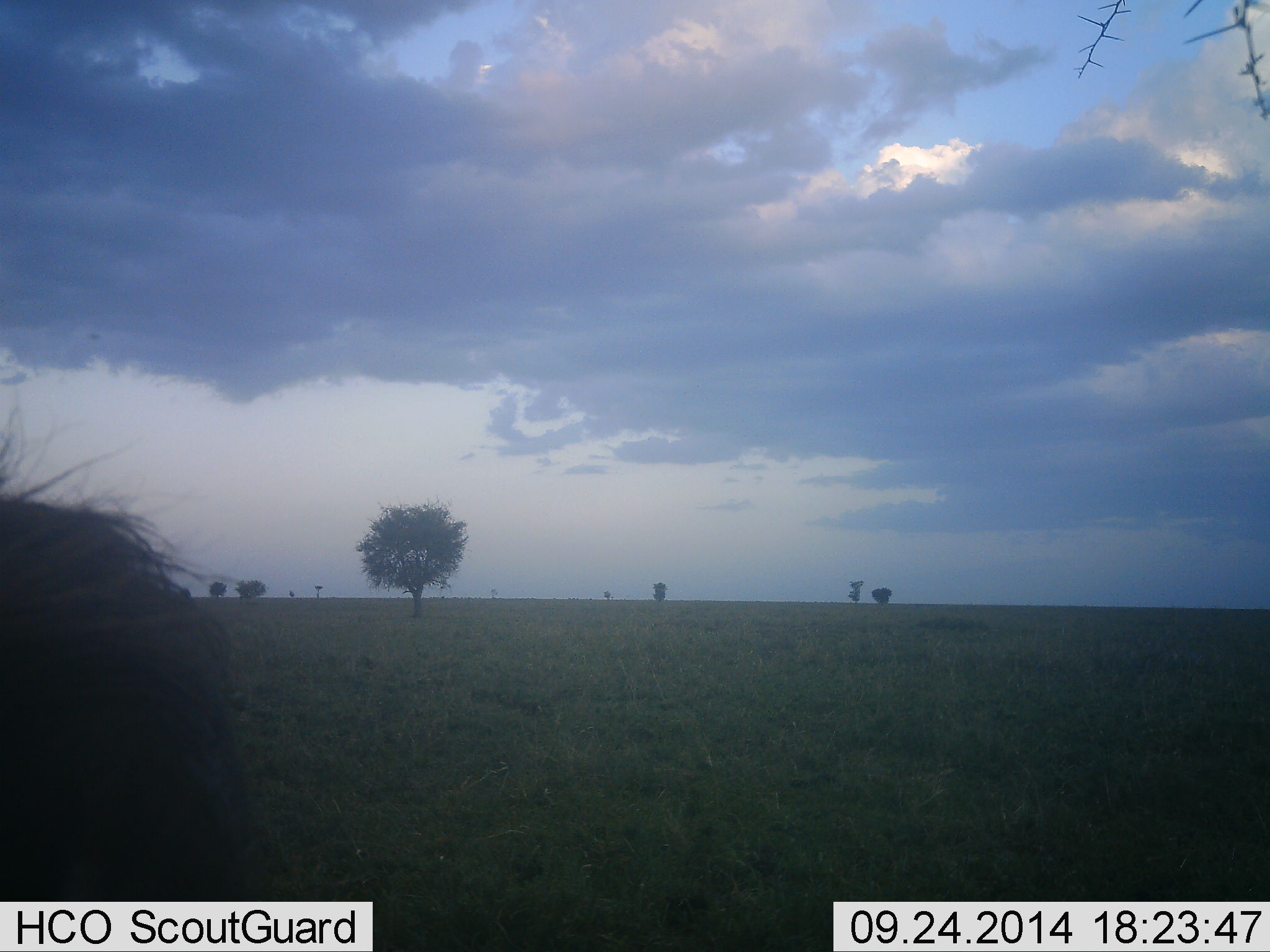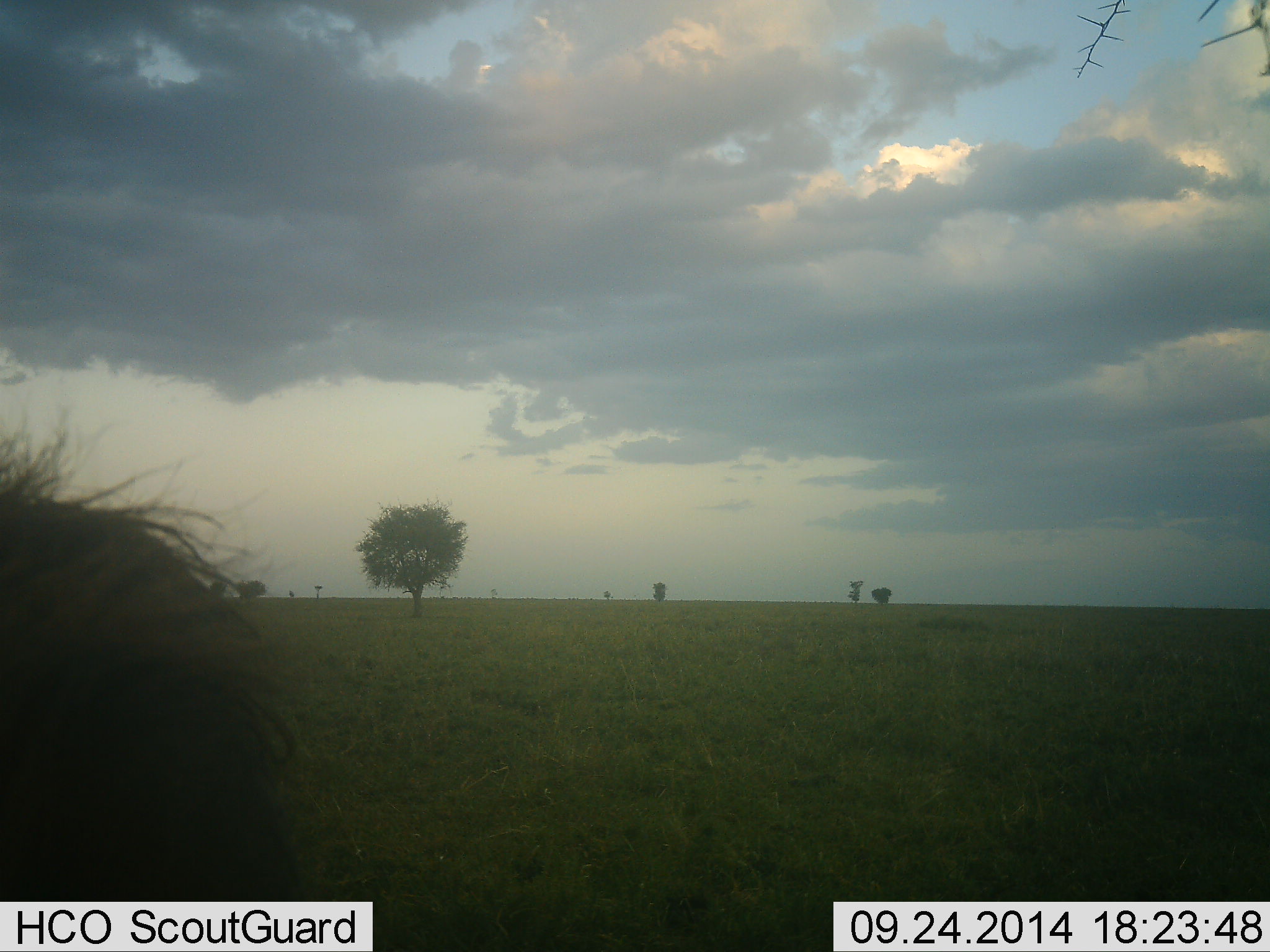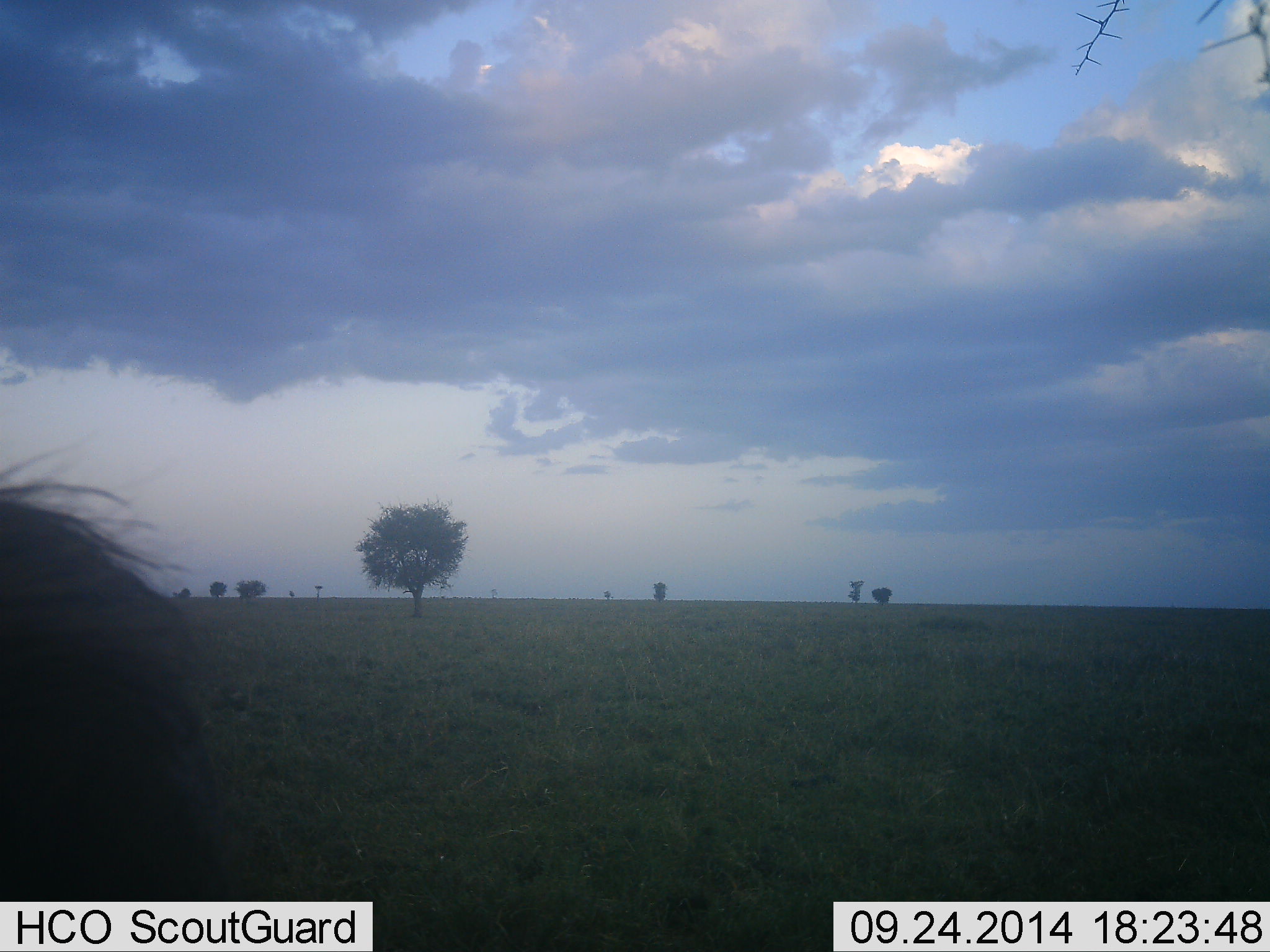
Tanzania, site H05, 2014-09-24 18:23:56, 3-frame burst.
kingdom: Animalia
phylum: Chordata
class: Mammalia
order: Artiodactyla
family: Suidae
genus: Phacochoerus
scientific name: Phacochoerus africanus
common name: warthog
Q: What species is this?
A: Warthog (Phacochoerus africanus).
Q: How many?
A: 1.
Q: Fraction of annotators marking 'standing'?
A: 75%.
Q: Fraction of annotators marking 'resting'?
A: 0%.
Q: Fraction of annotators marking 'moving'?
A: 25%.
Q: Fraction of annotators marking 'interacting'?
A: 0%.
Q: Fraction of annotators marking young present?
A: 0%.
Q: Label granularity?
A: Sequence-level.